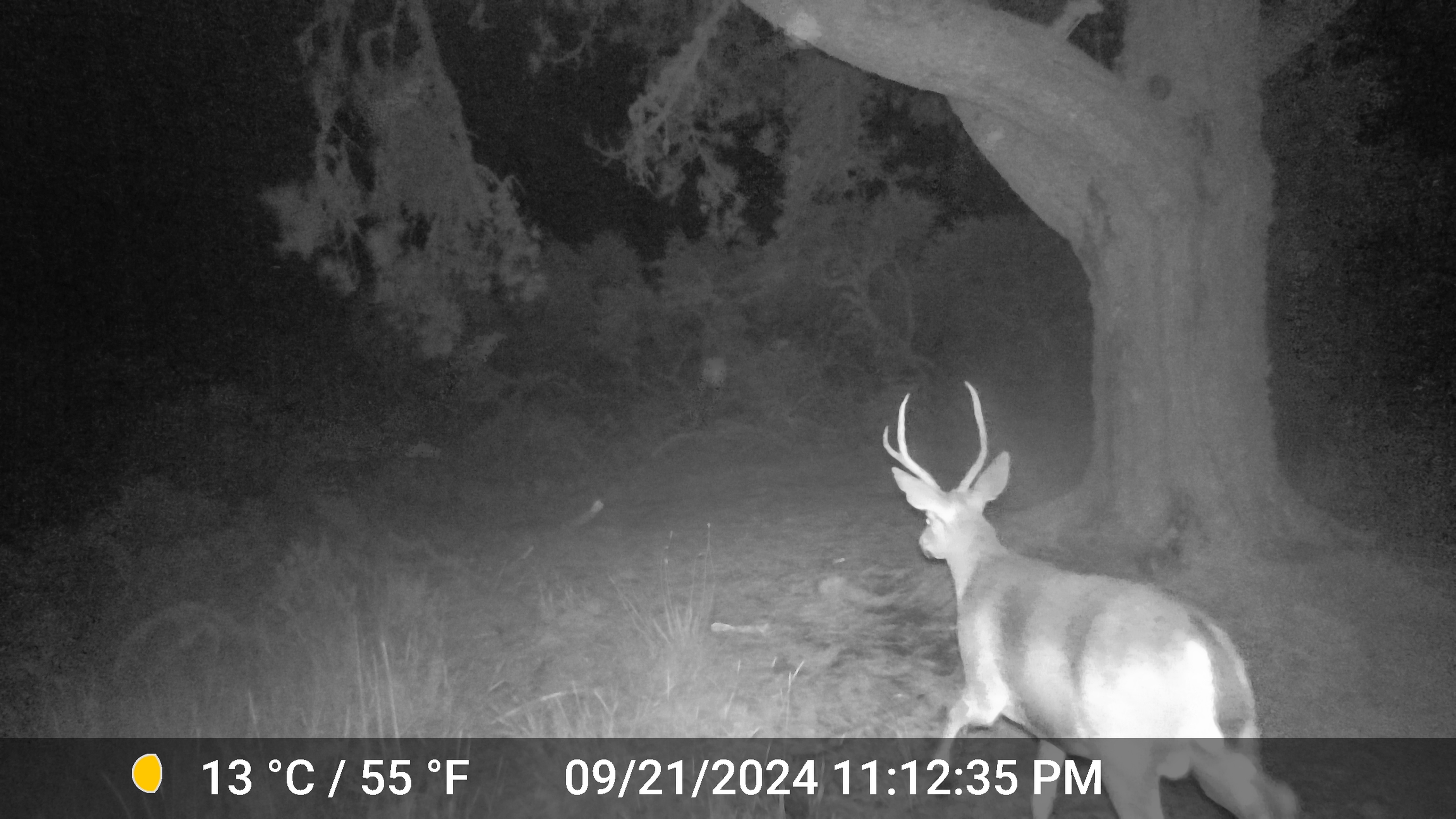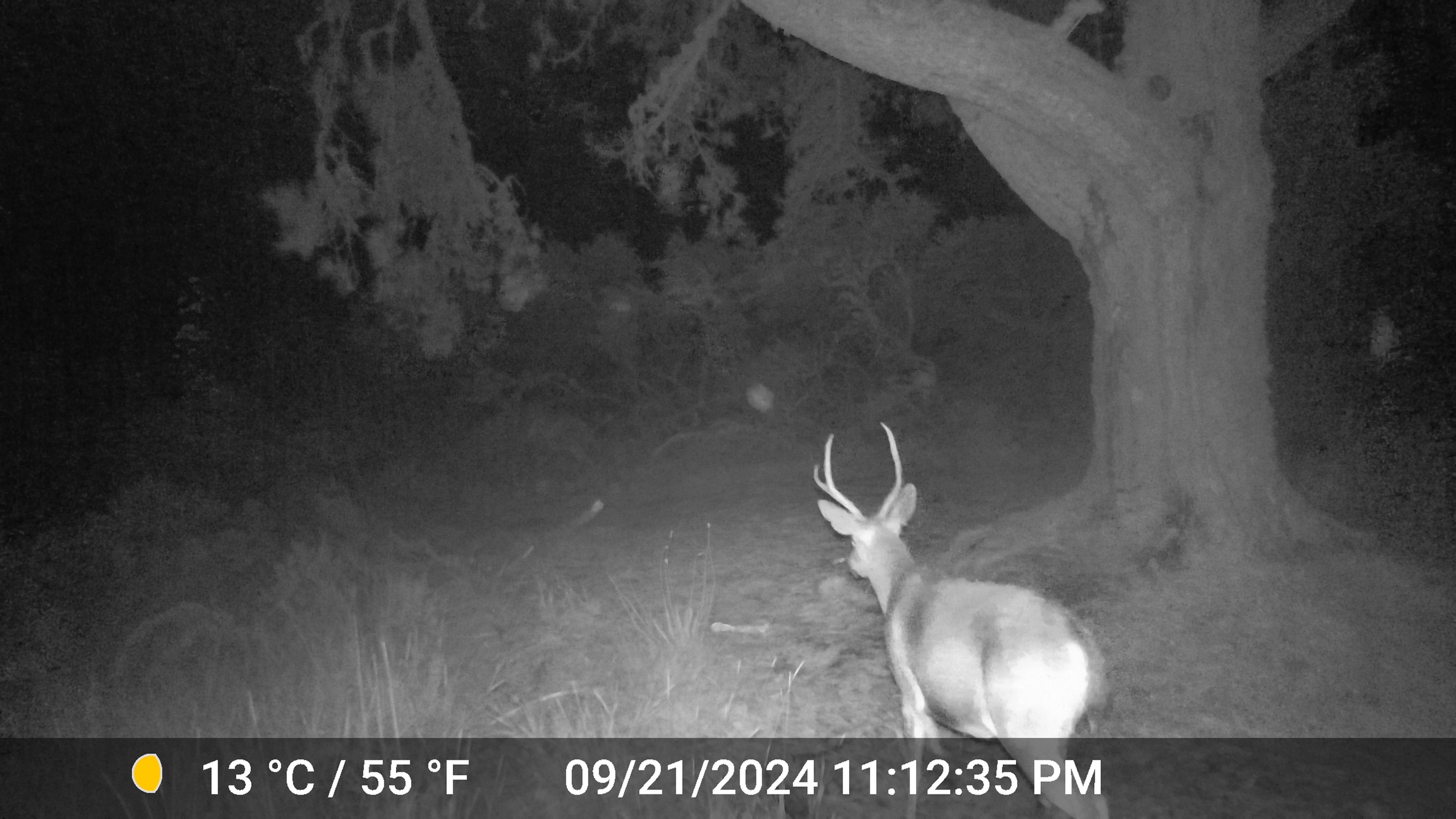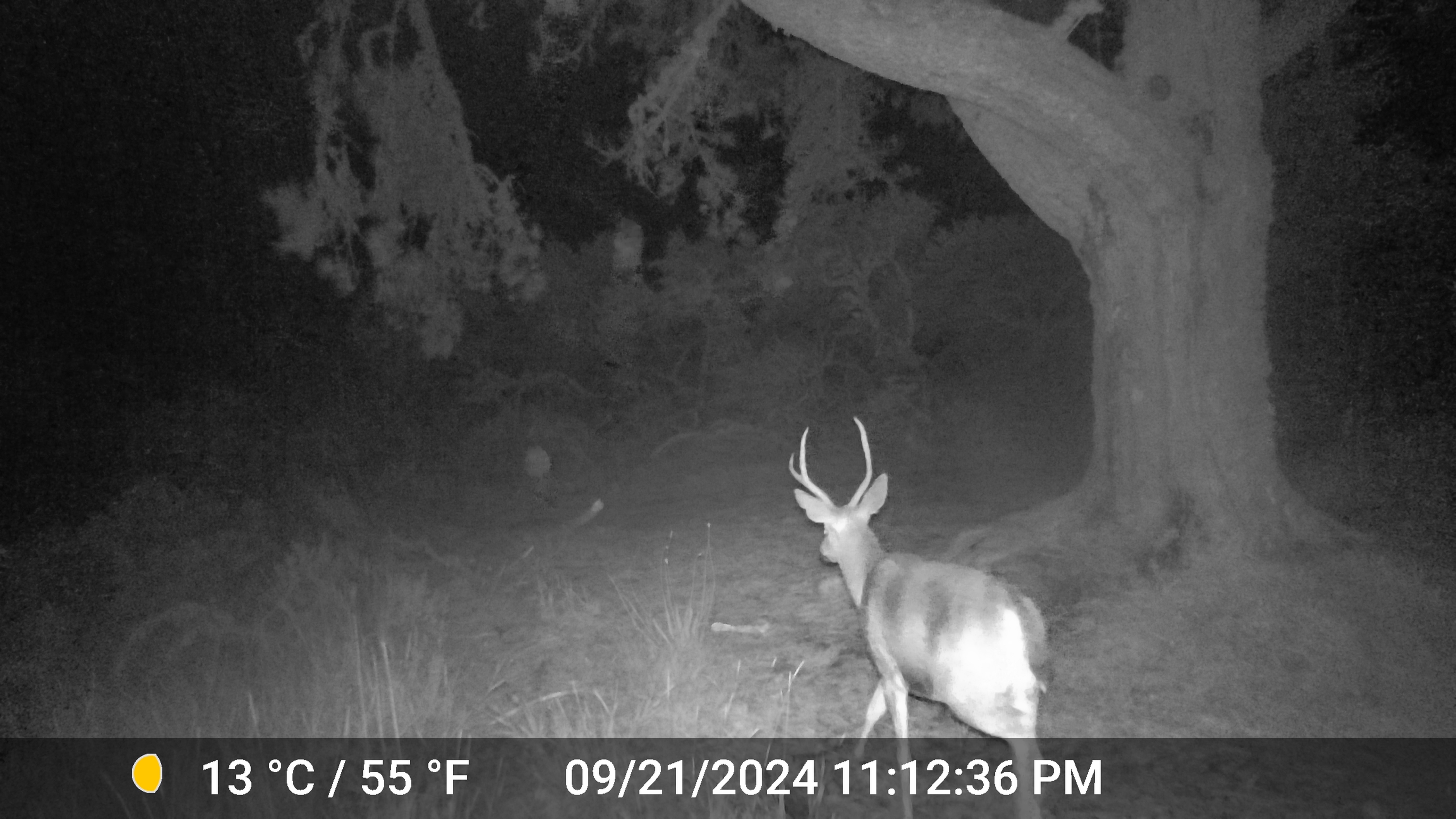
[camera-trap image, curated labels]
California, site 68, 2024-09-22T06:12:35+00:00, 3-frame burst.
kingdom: Animalia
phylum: Chordata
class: Mammalia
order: Artiodactyla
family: Cervidae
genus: Odocoileus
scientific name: Odocoileus hemionus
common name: mule deer